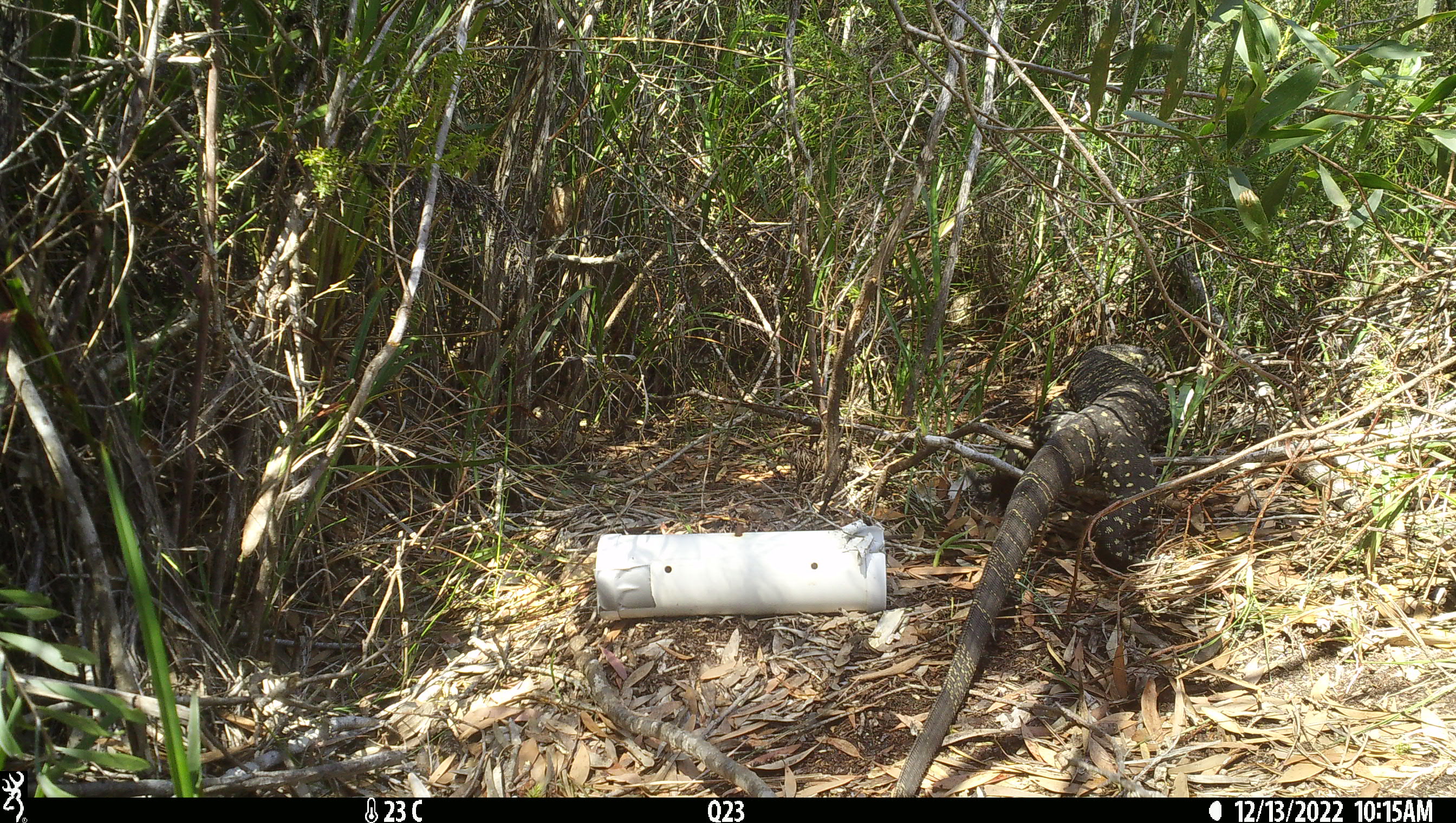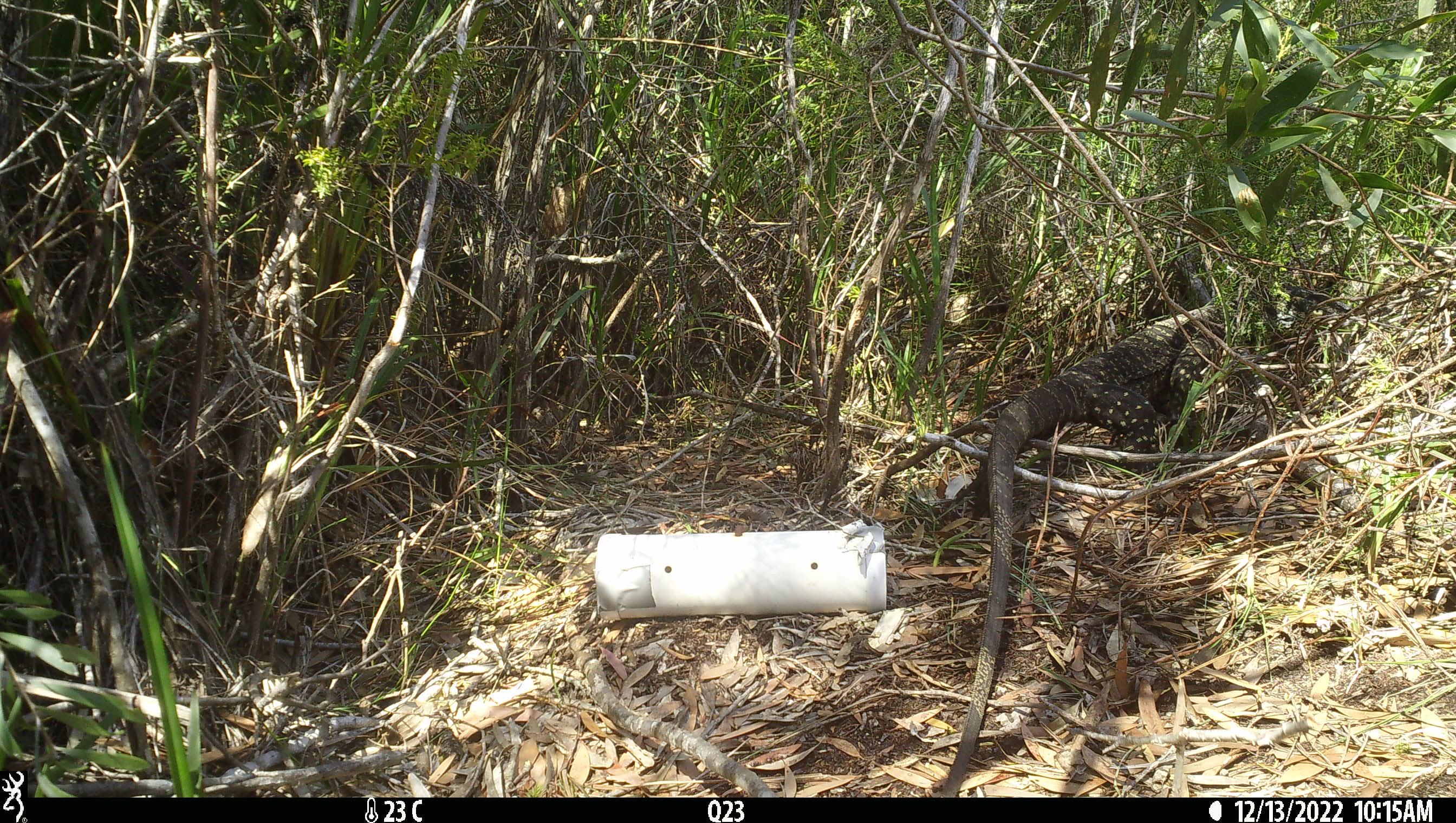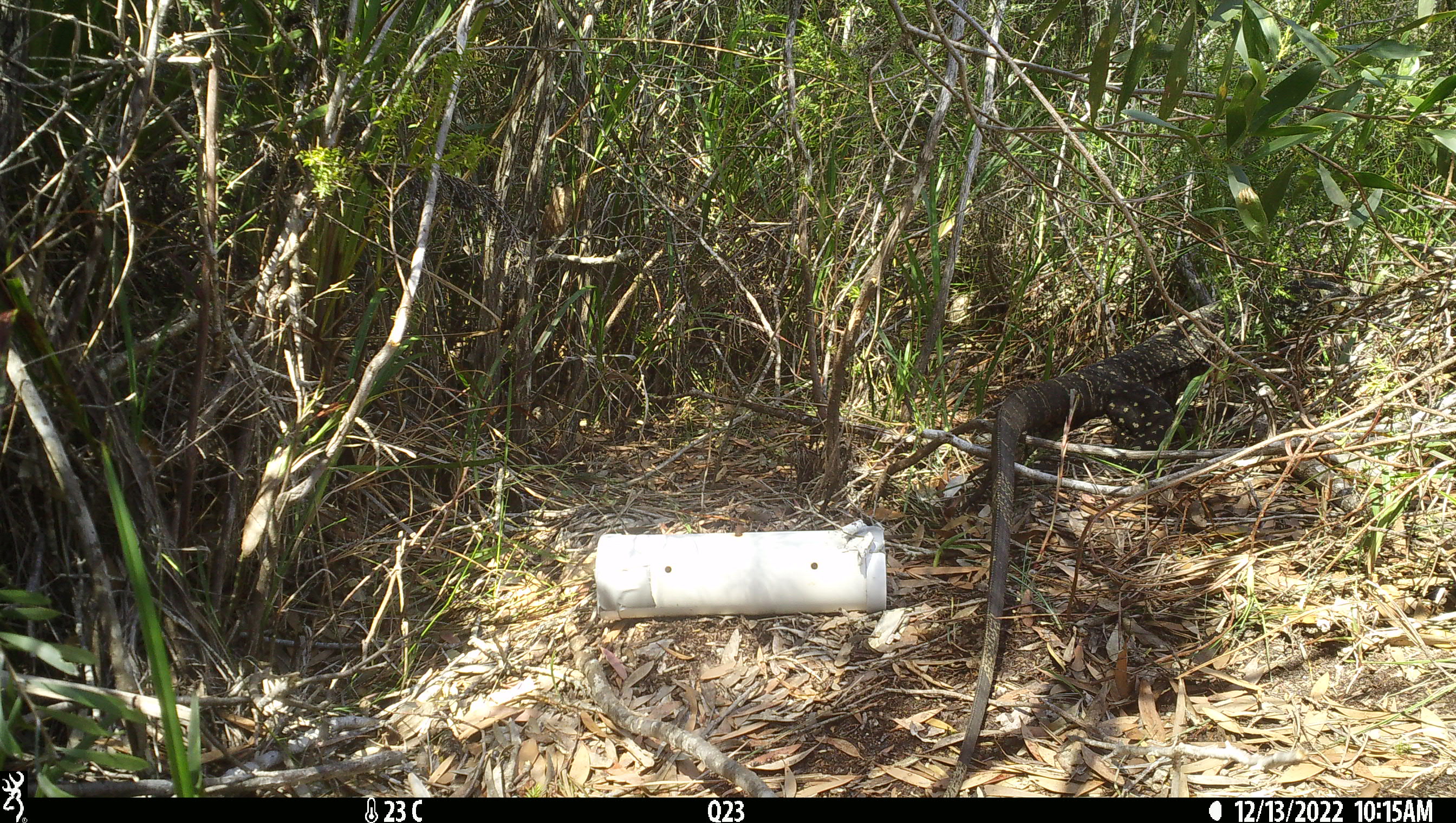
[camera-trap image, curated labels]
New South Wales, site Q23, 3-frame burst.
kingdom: Animalia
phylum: Chordata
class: Reptilia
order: Squamata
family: Varanidae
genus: Varanus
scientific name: Varanus varius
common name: lace monitor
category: goanna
Goanna (lace monitor) (Varanus varius).